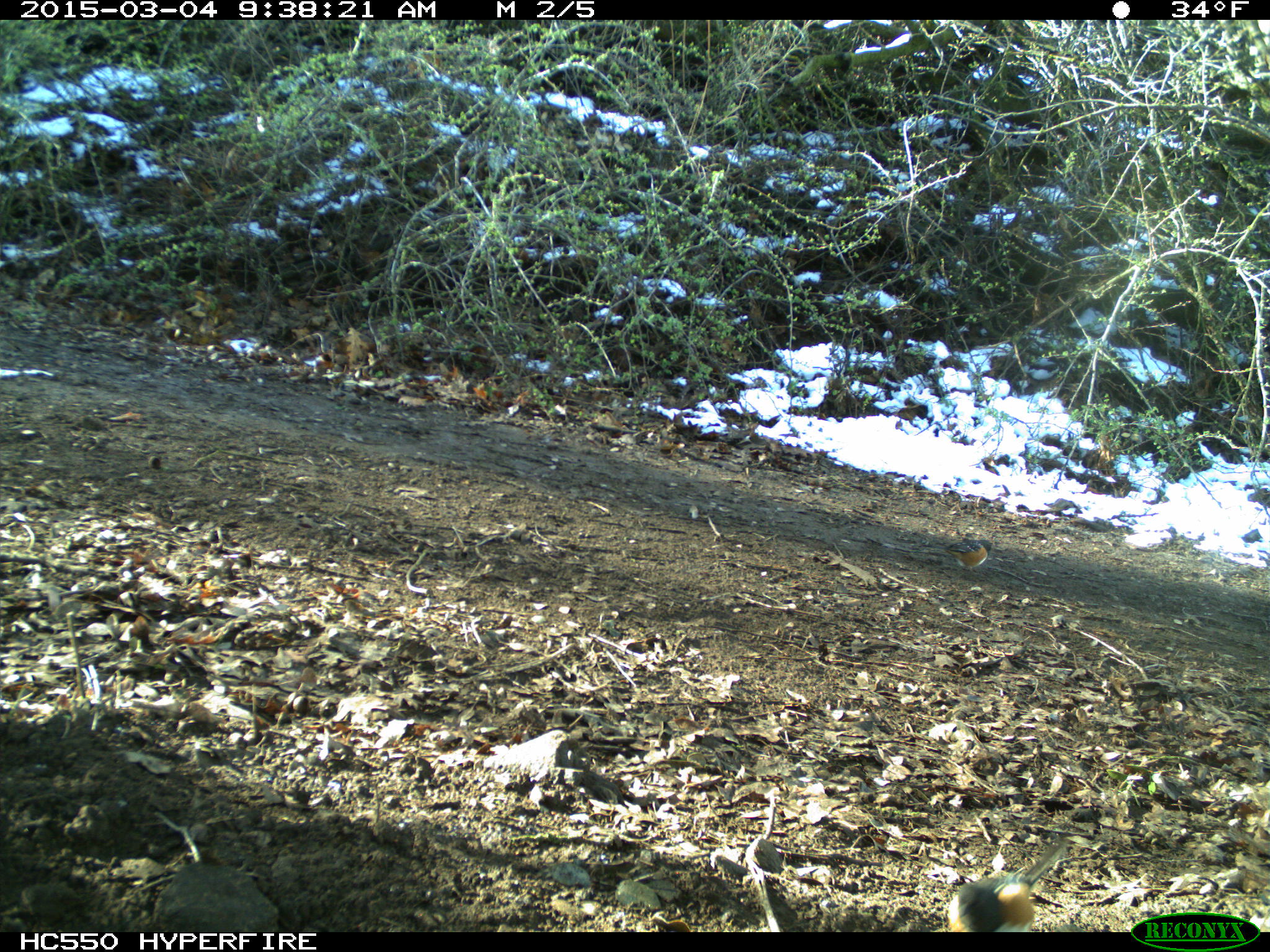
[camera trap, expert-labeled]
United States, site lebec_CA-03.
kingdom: Animalia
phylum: Chordata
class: Aves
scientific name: Aves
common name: birds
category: unidentified bird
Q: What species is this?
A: Unidentified bird (birds) (Aves).